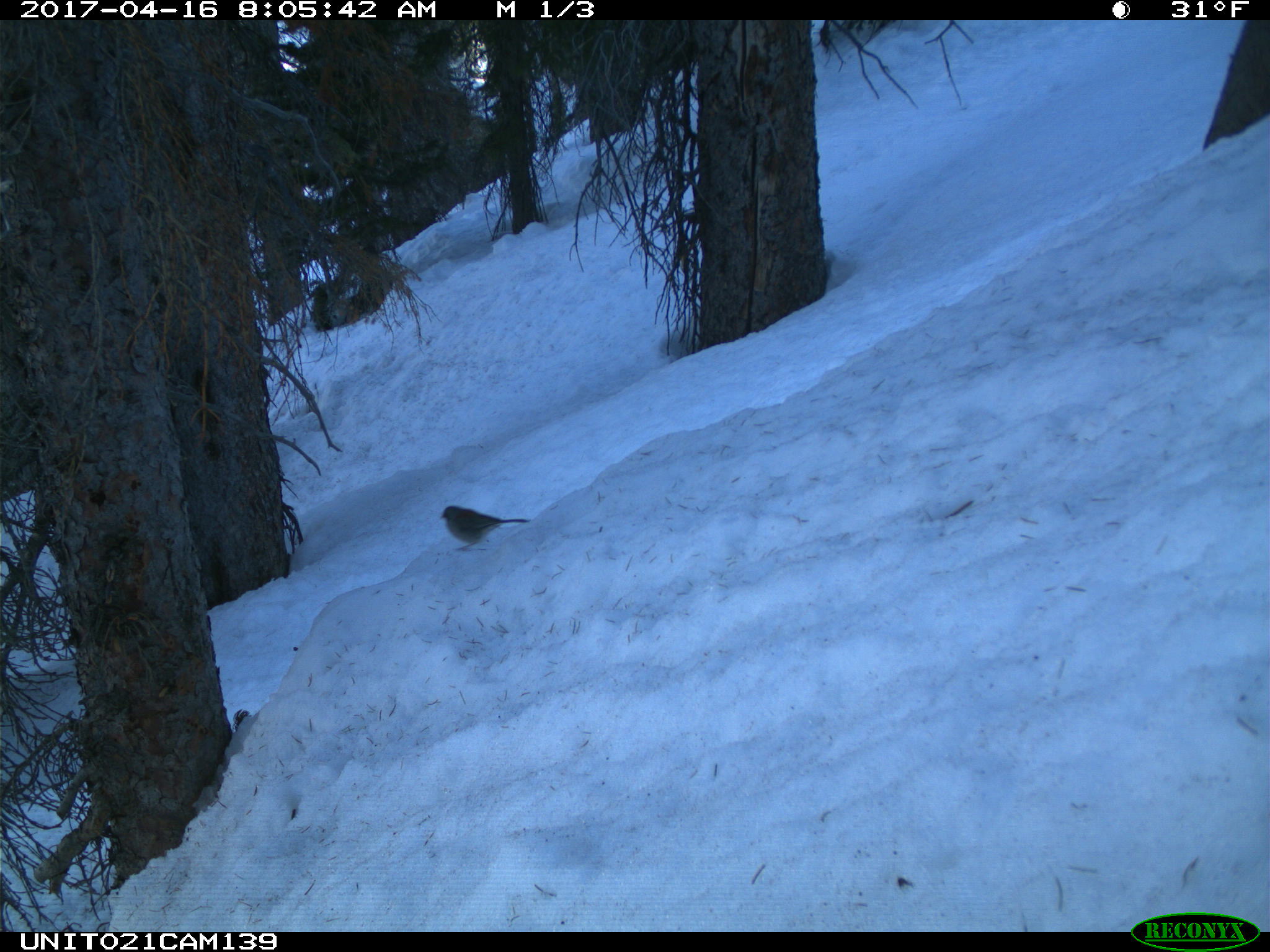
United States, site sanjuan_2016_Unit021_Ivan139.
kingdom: Animalia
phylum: Chordata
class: Aves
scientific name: Aves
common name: birds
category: unidentified bird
Unidentified bird (birds) (Aves).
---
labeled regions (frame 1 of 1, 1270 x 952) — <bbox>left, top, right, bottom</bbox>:
animal: <bbox>439, 503, 534, 548</bbox>